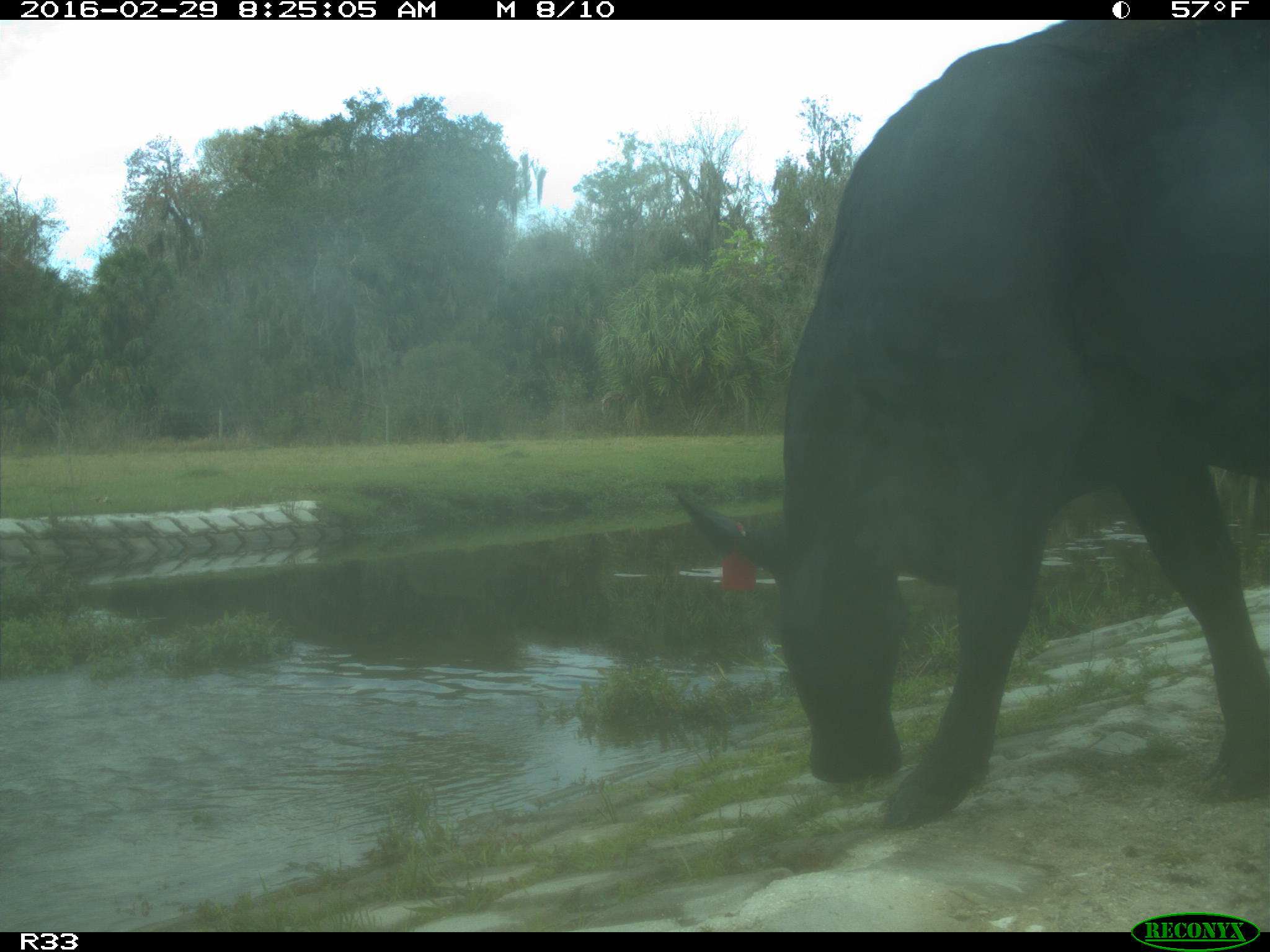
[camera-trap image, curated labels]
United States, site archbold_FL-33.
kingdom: Animalia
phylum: Chordata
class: Mammalia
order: Artiodactyla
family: Bovidae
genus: Bos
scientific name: Bos taurus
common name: domestic cow